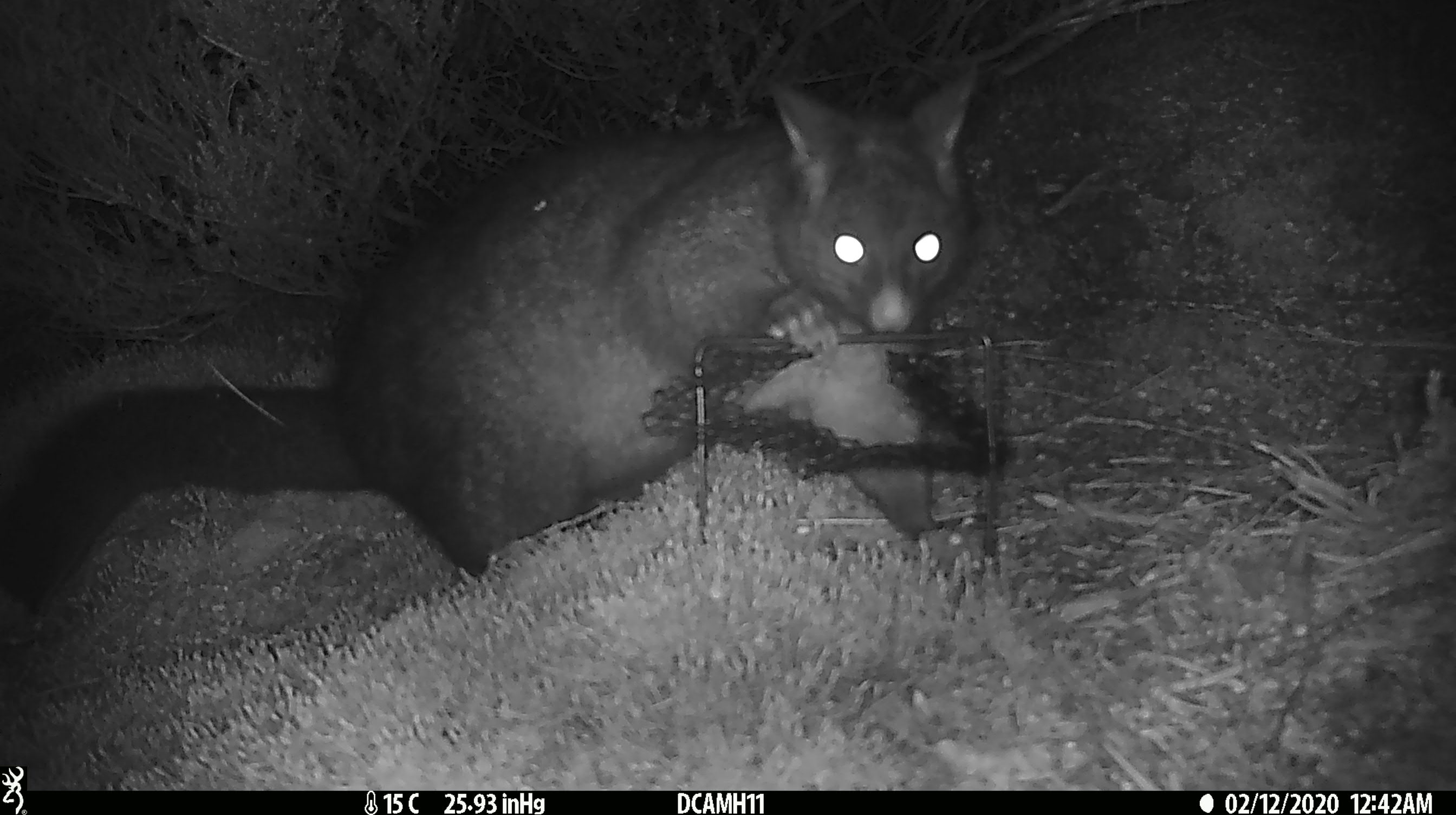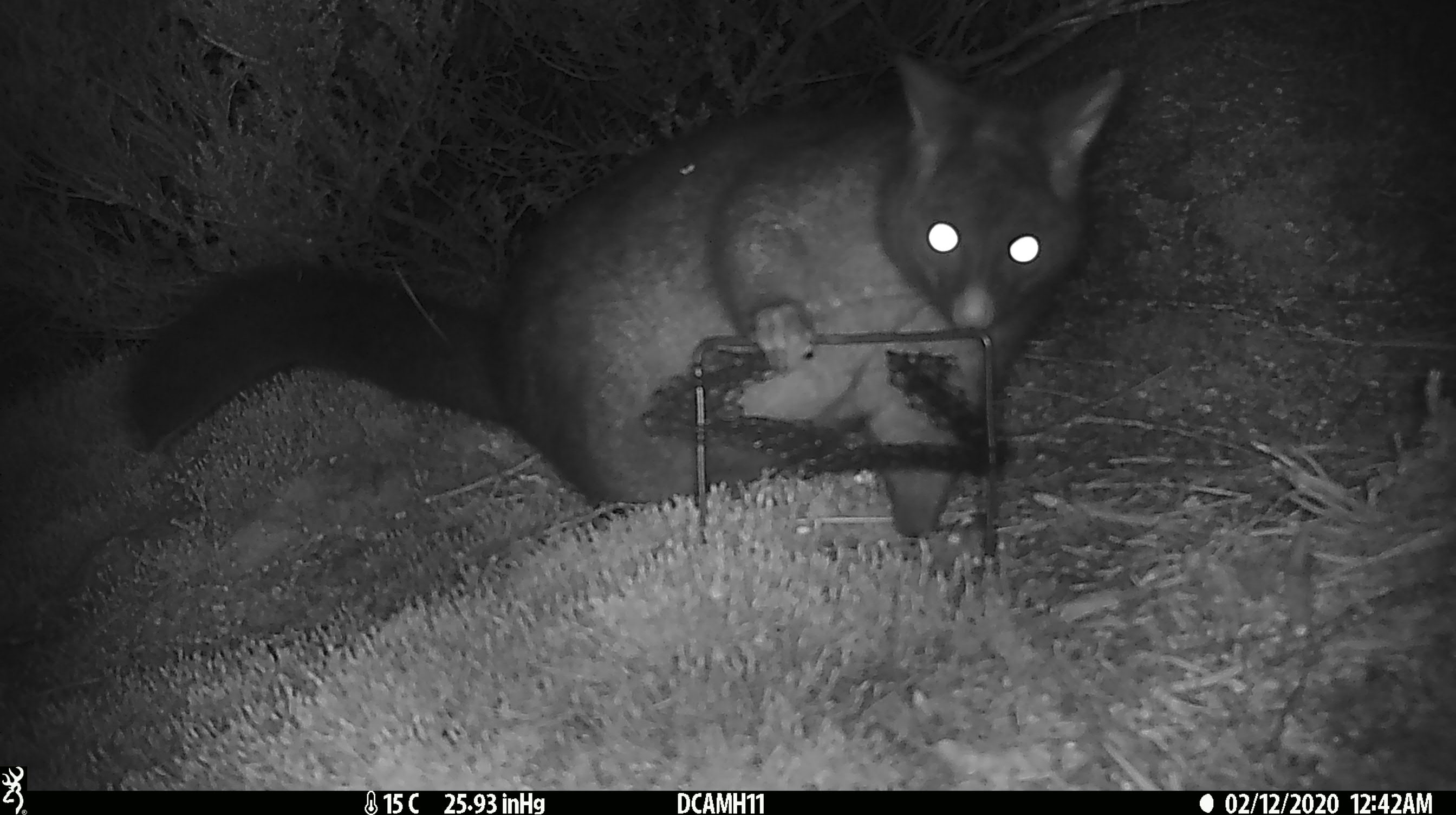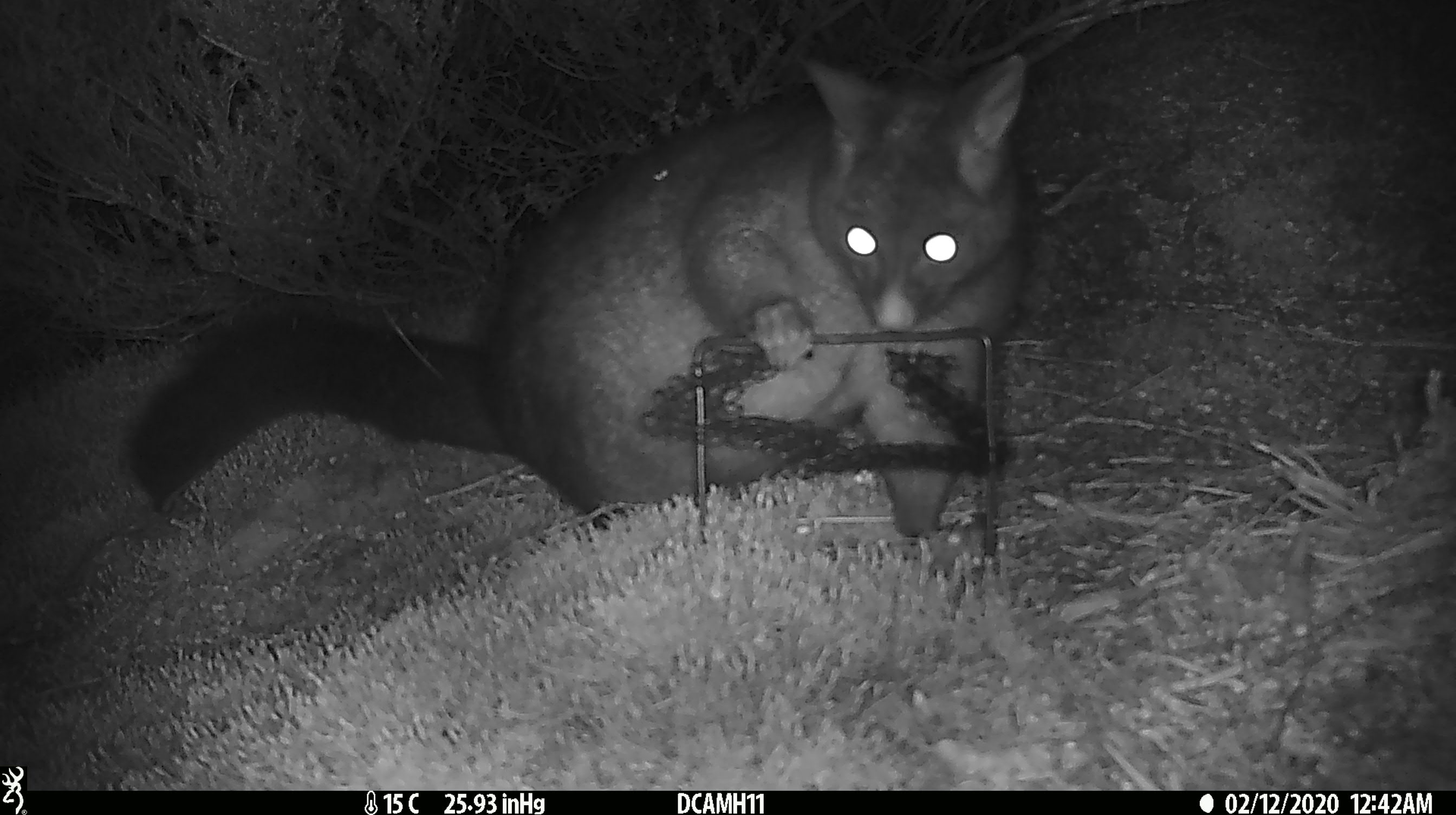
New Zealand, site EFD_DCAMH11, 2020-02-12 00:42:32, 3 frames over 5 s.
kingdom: Animalia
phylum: Chordata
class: Mammalia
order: Diprotodontia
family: Phalangeridae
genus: Trichosurus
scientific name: Trichosurus vulpecula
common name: common brushtail possum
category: possum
Possum (common brushtail possum) (Trichosurus vulpecula).